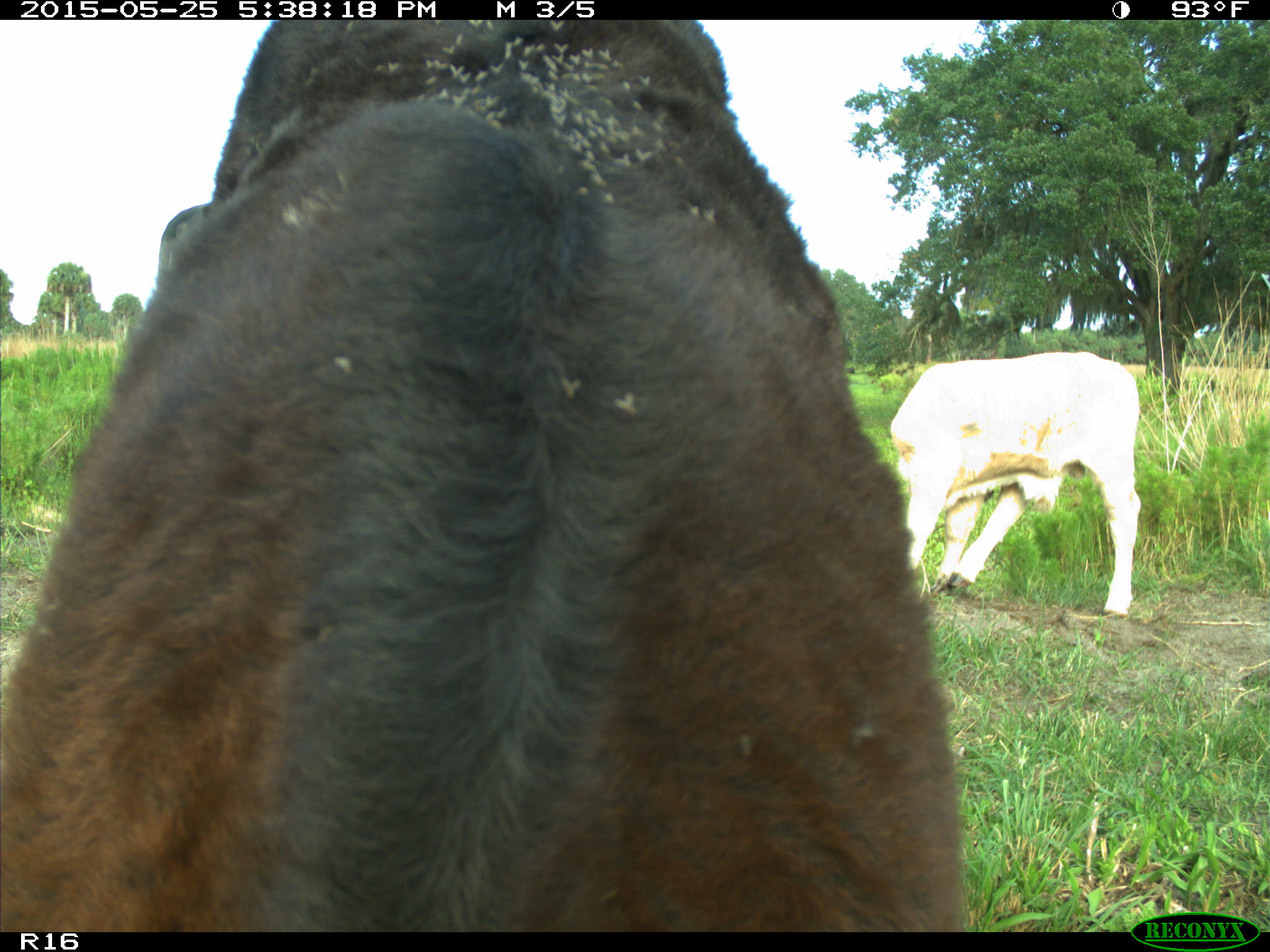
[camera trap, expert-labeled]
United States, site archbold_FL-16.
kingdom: Animalia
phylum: Chordata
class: Mammalia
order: Artiodactyla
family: Bovidae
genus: Bos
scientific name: Bos taurus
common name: domestic cow